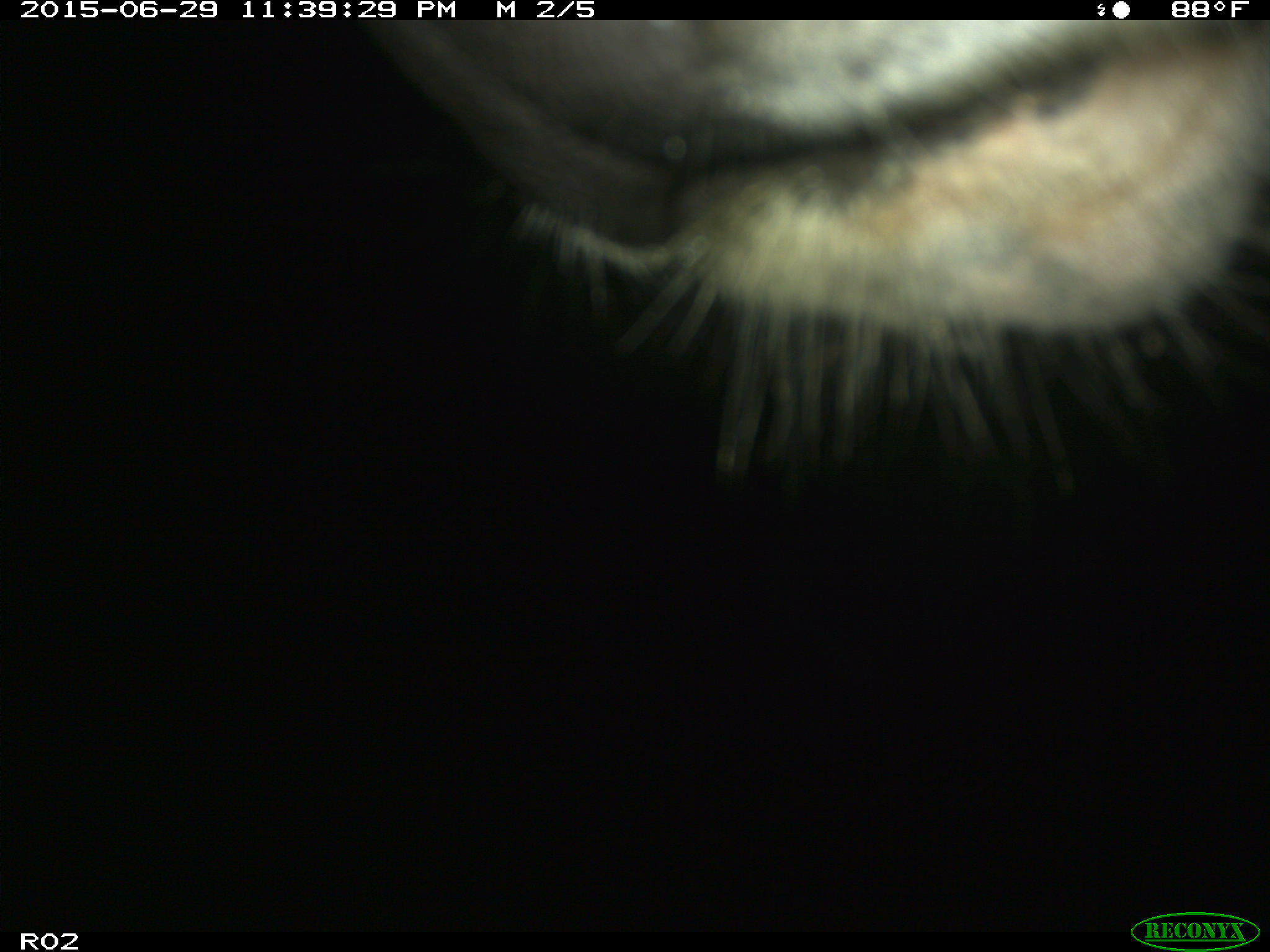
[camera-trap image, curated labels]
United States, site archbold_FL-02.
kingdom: Animalia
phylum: Chordata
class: Mammalia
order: Artiodactyla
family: Bovidae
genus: Bos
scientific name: Bos taurus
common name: domestic cow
Bos taurus (domestic cow).